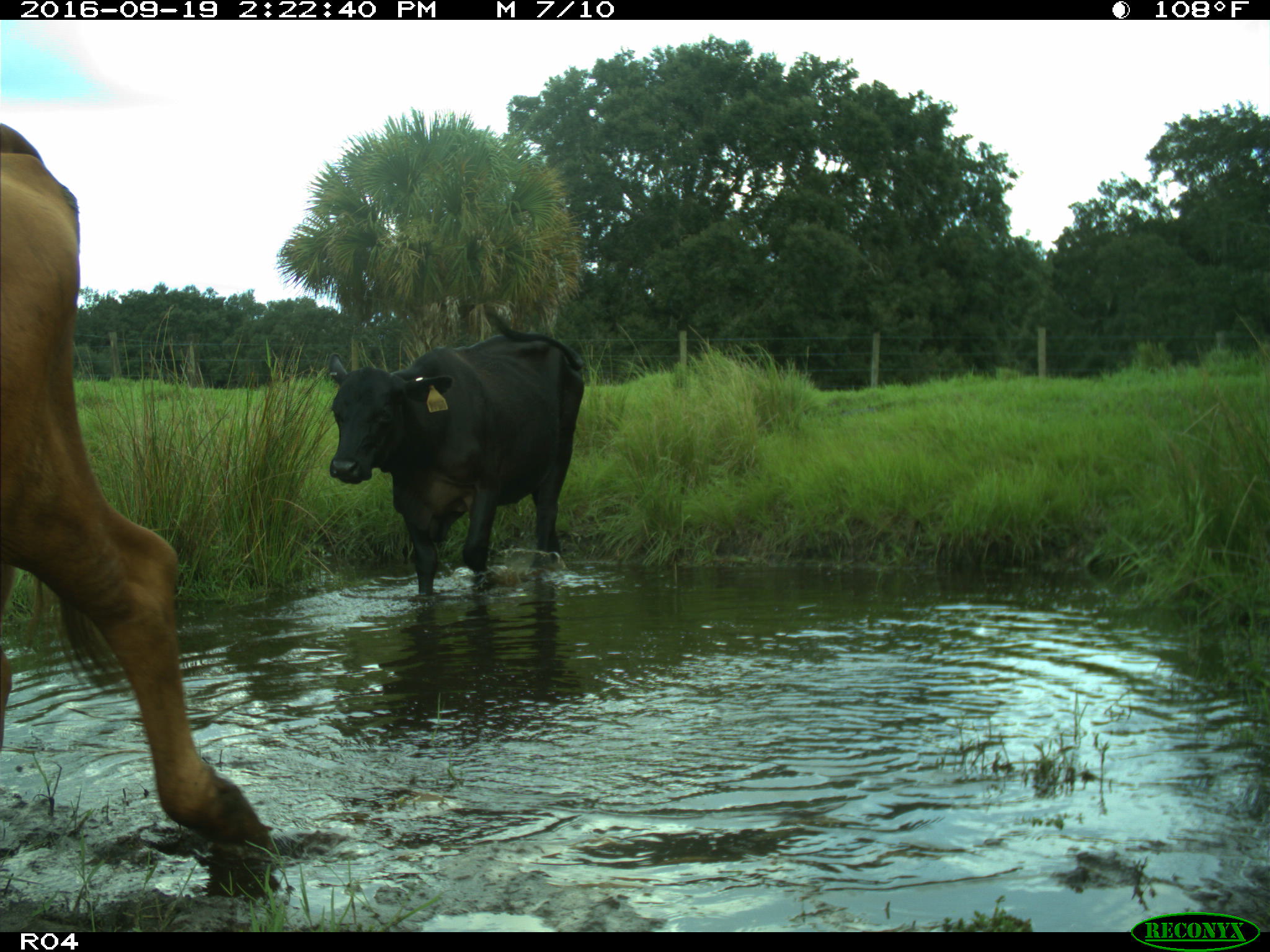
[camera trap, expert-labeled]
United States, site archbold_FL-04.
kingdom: Animalia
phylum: Chordata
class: Mammalia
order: Artiodactyla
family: Bovidae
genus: Bos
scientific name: Bos taurus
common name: domestic cow